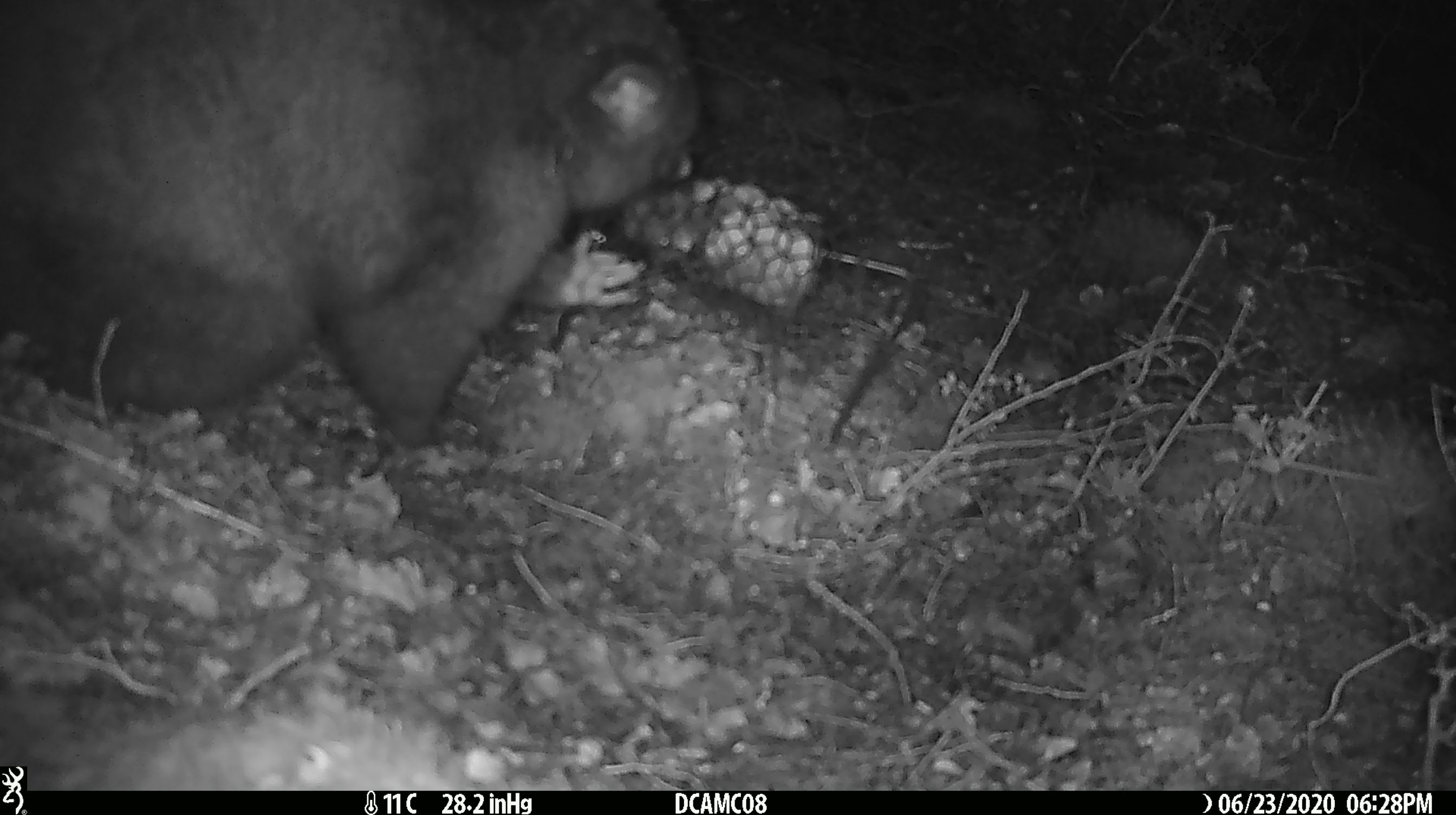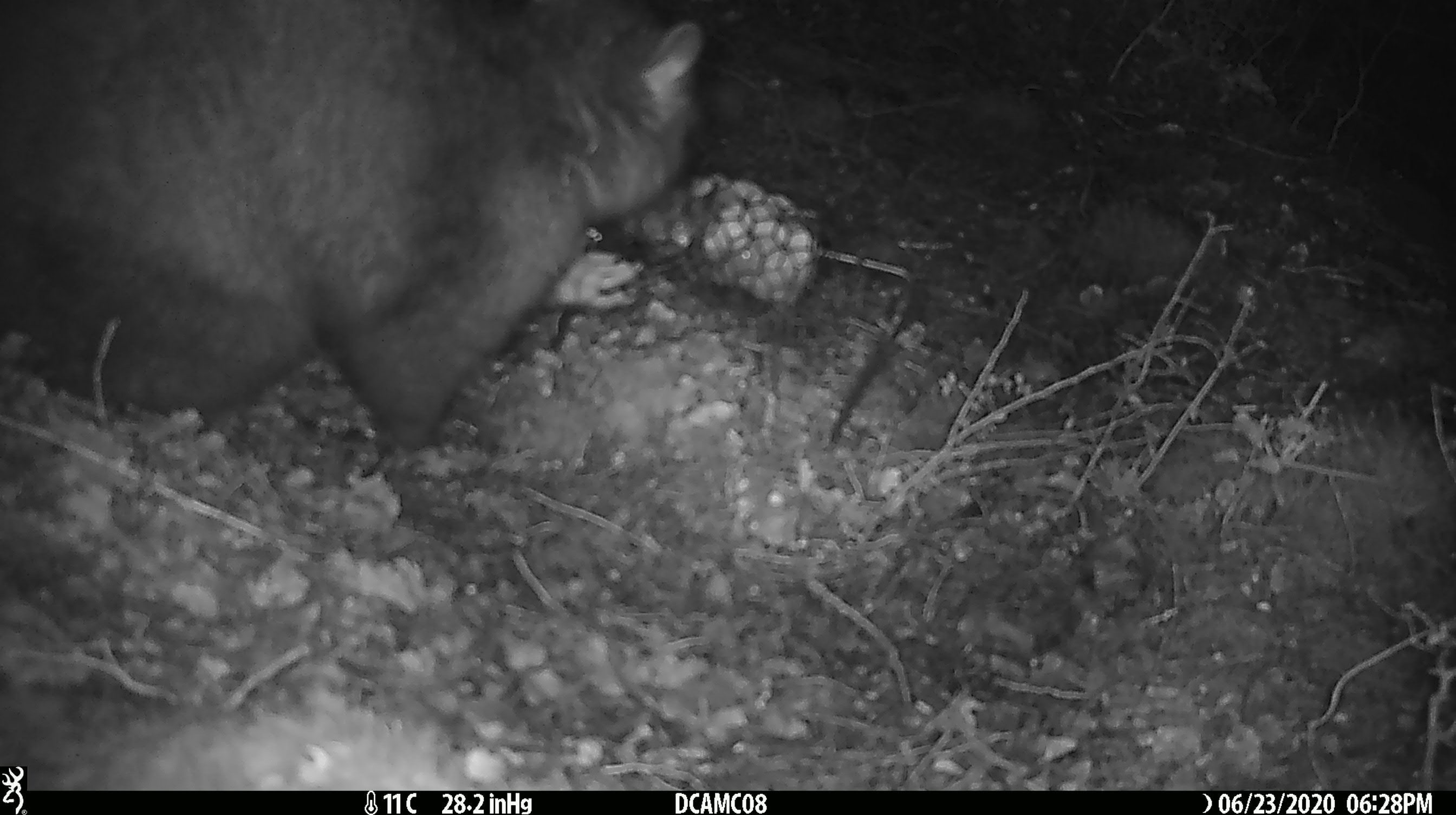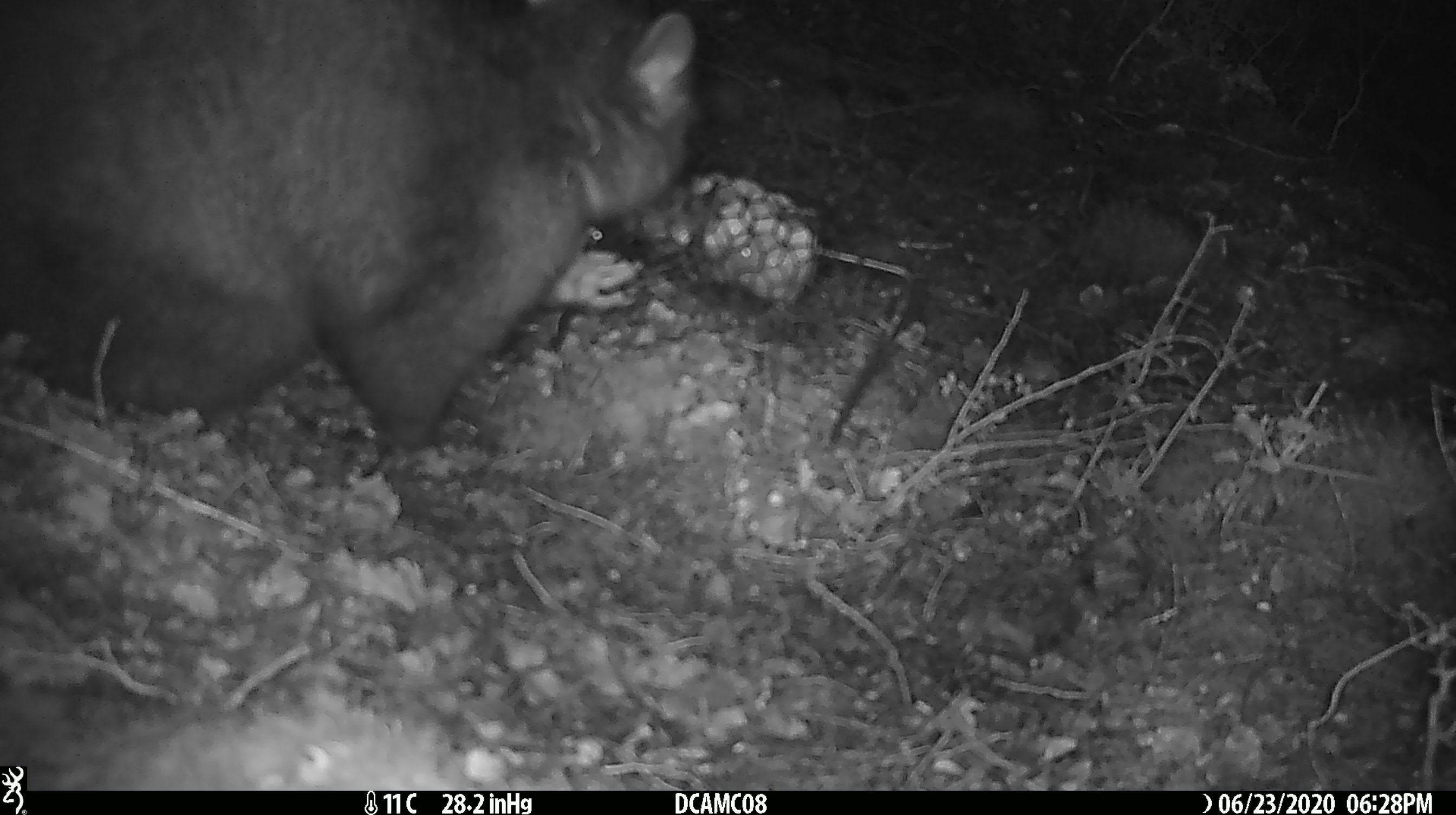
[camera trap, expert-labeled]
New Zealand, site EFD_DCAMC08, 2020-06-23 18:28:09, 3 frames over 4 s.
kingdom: Animalia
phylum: Chordata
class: Mammalia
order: Diprotodontia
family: Phalangeridae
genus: Trichosurus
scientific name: Trichosurus vulpecula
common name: common brushtail possum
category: possum